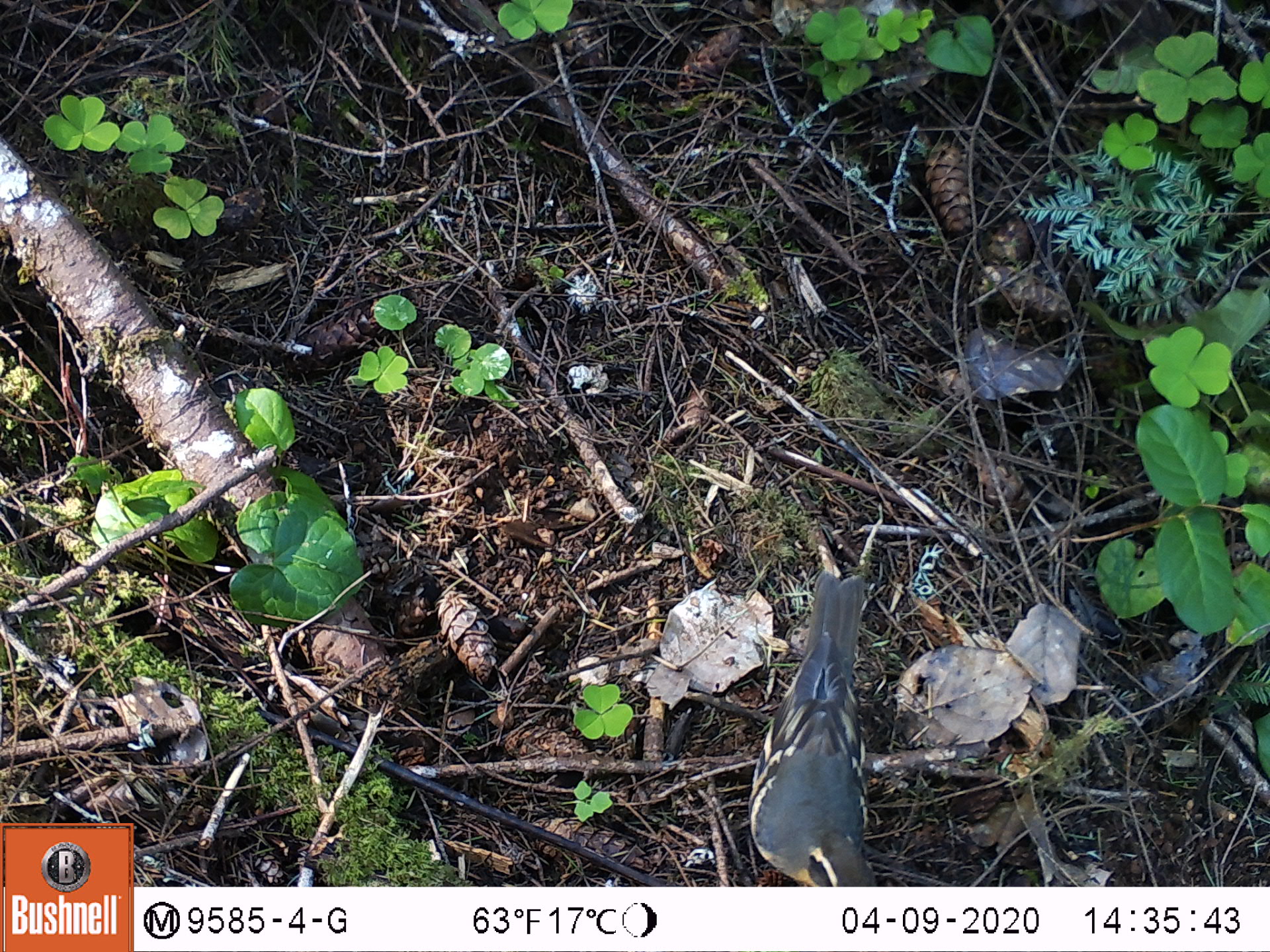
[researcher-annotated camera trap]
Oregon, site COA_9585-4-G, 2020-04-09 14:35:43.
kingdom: Animalia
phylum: Chordata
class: Aves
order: Passeriformes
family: Turdidae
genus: Ixoreus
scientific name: Ixoreus naevius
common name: varied thrush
Varied thrush (Ixoreus naevius).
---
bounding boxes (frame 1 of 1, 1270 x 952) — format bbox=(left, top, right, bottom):
varied thrush: bbox=(744, 567, 889, 882)